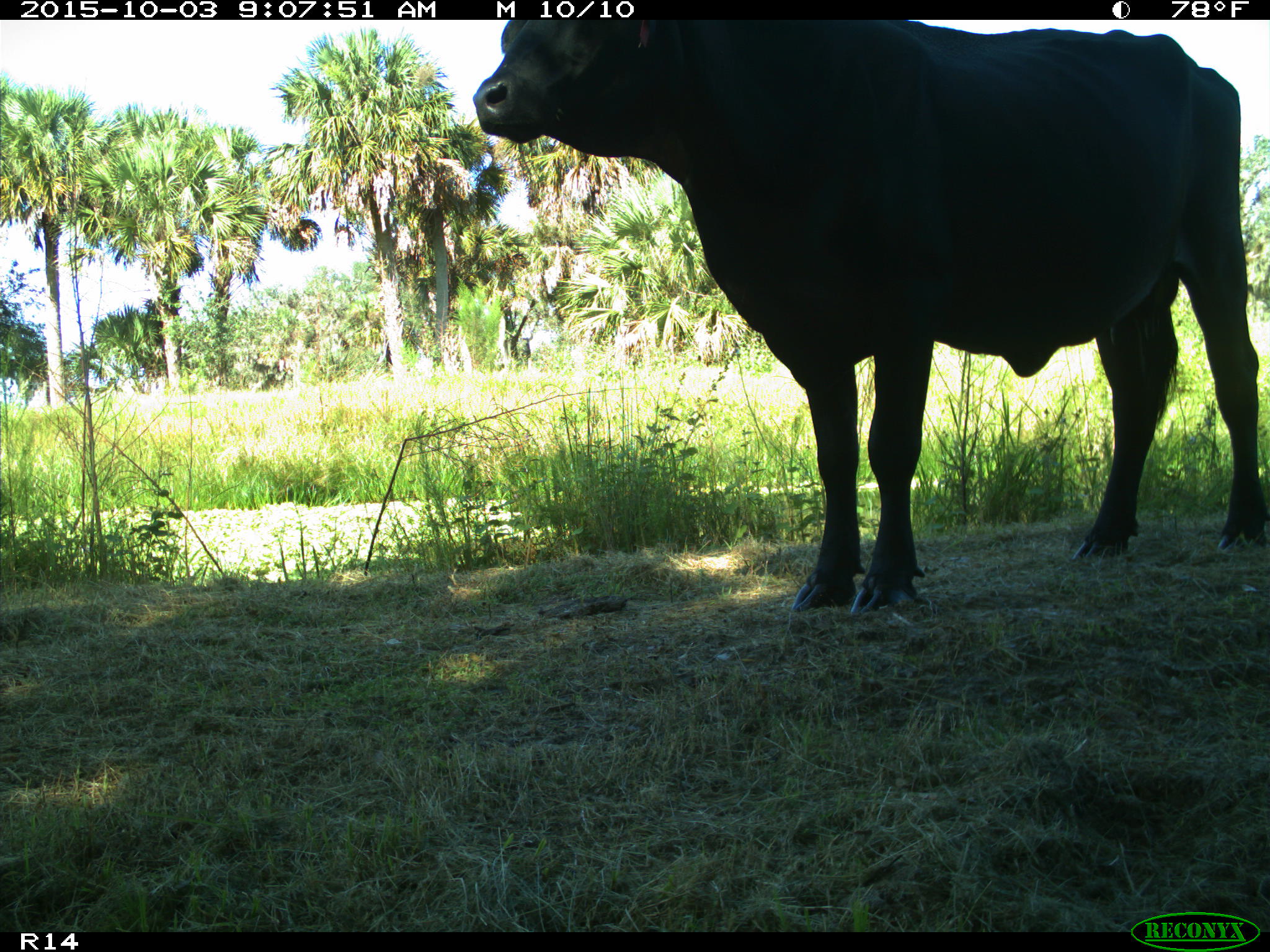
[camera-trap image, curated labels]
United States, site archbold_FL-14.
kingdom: Animalia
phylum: Chordata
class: Mammalia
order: Artiodactyla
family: Bovidae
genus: Bos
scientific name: Bos taurus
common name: domestic cow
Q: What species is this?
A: Bos taurus (domestic cow).